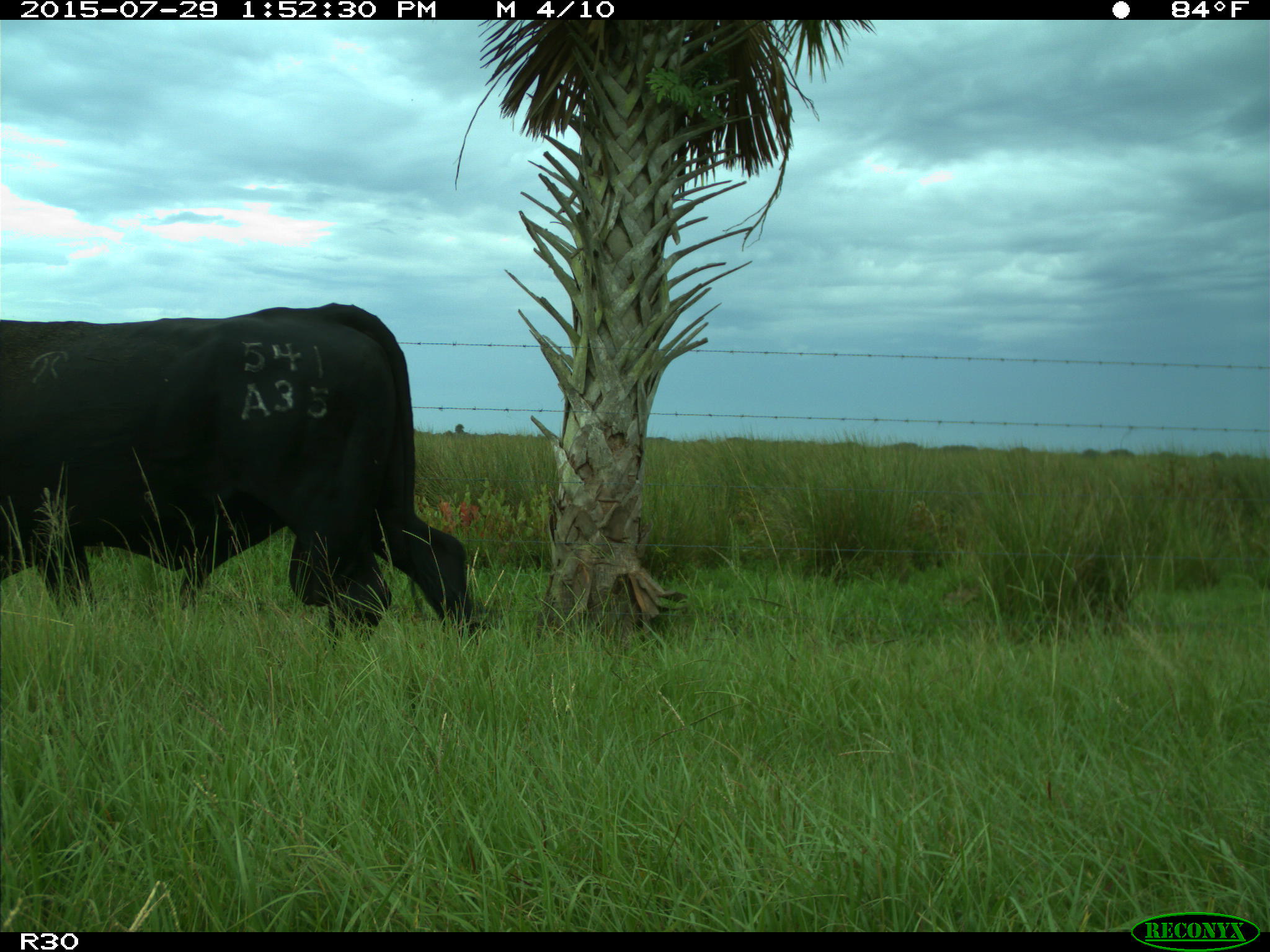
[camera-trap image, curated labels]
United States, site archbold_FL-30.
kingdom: Animalia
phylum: Chordata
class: Mammalia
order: Artiodactyla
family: Bovidae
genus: Bos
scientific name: Bos taurus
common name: domestic cow